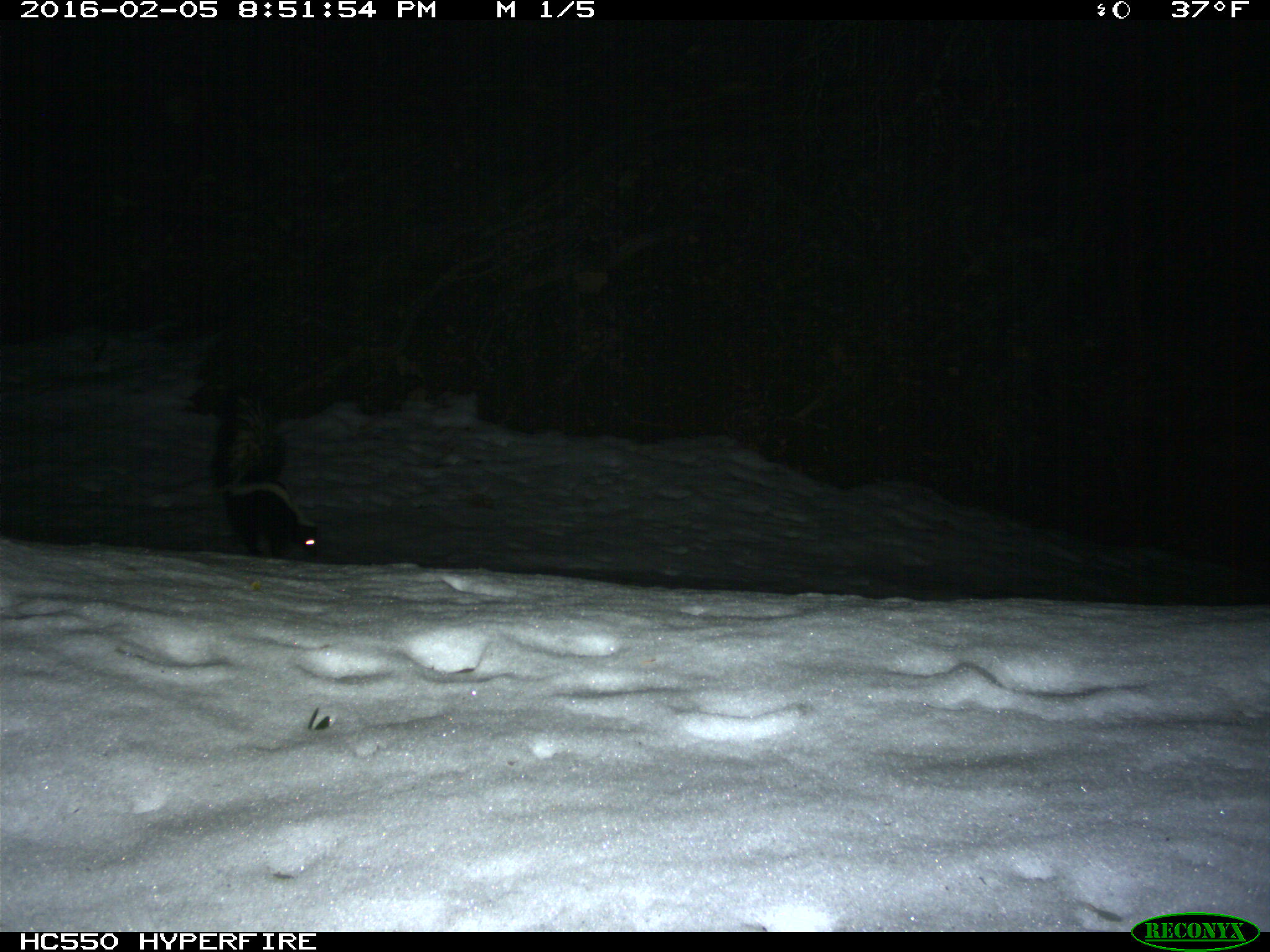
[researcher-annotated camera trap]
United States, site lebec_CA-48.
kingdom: Animalia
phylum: Chordata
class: Mammalia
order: Carnivora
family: Mephitidae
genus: Mephitis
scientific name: Mephitis mephitis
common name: striped skunk